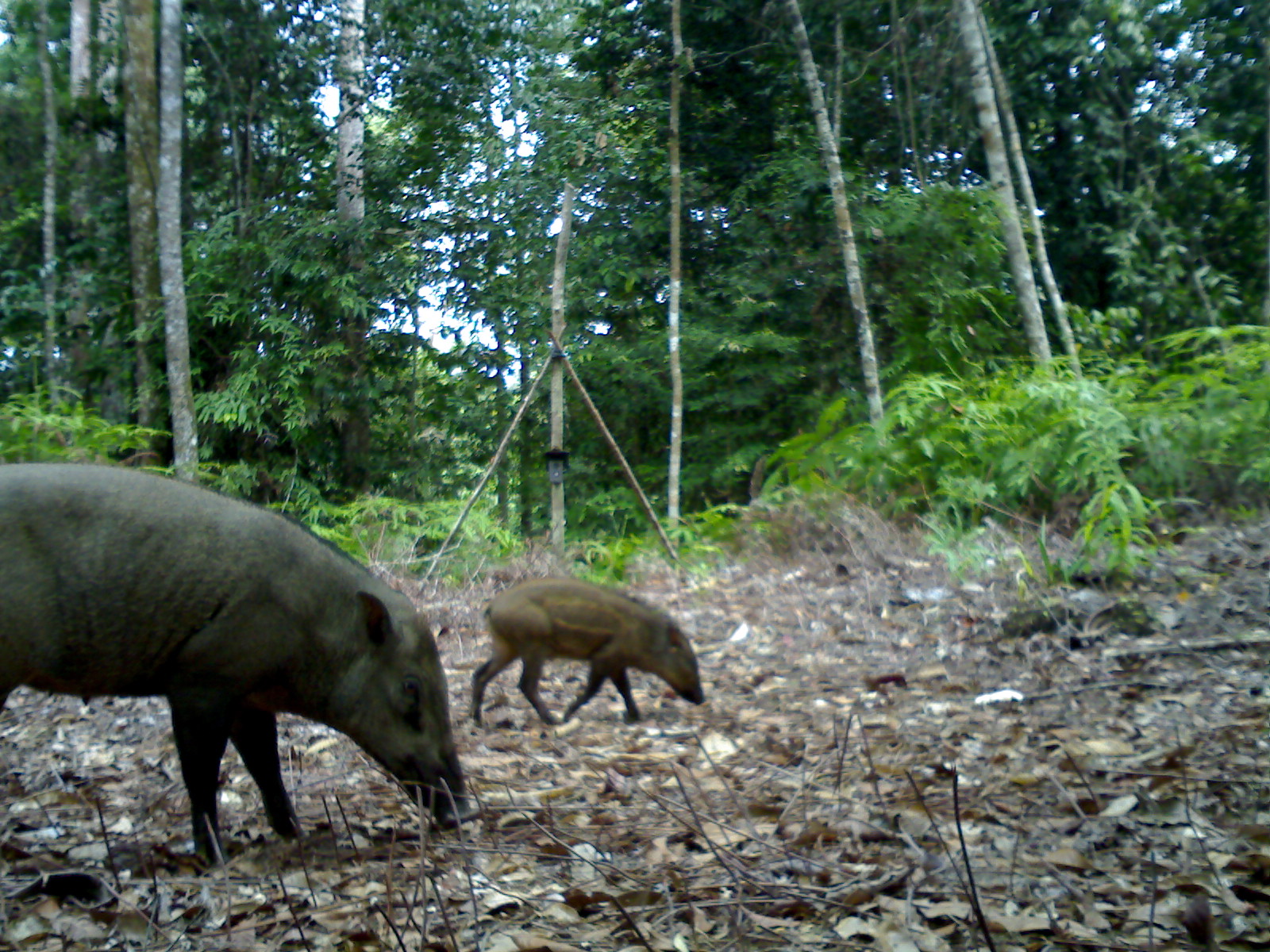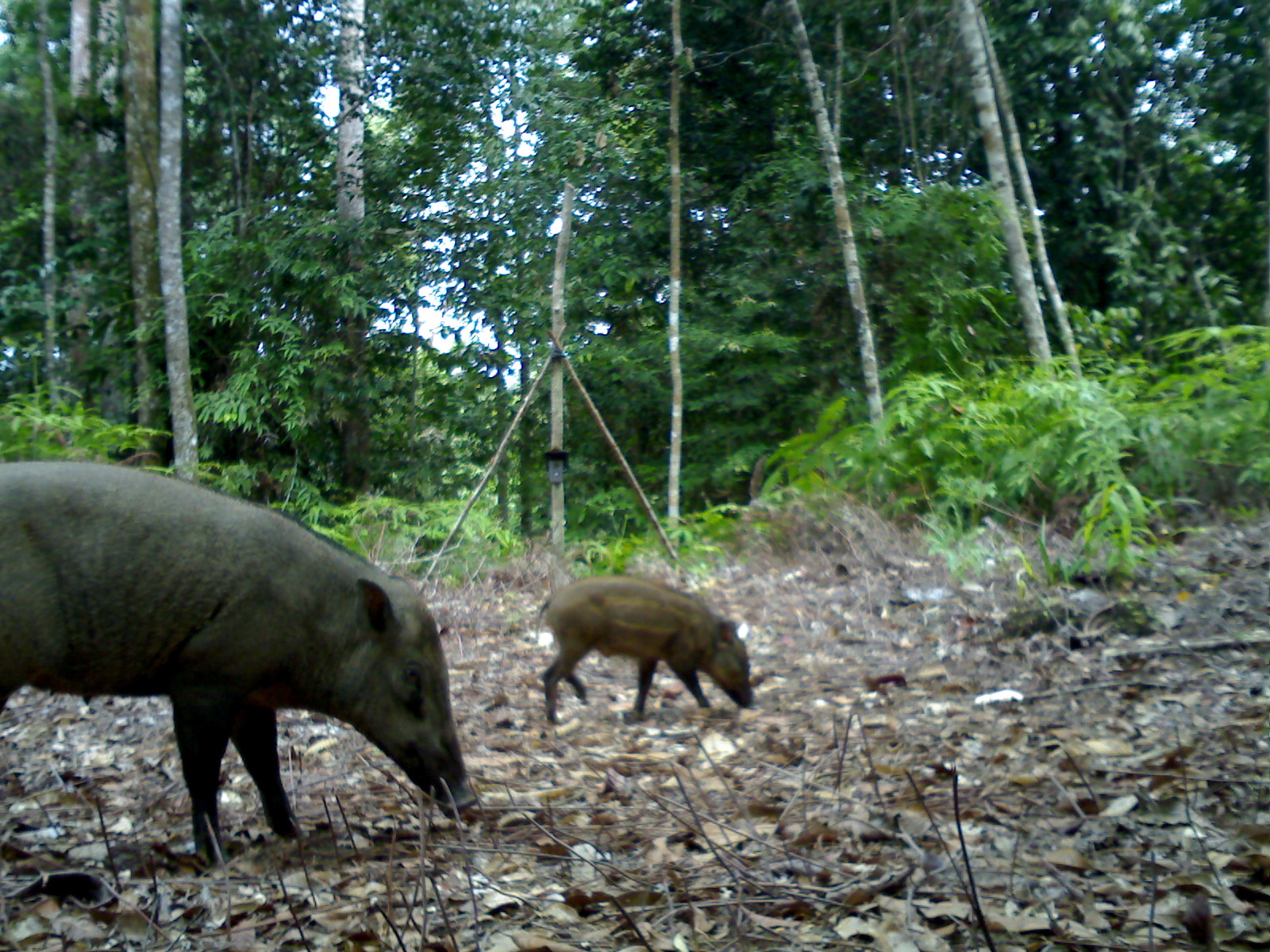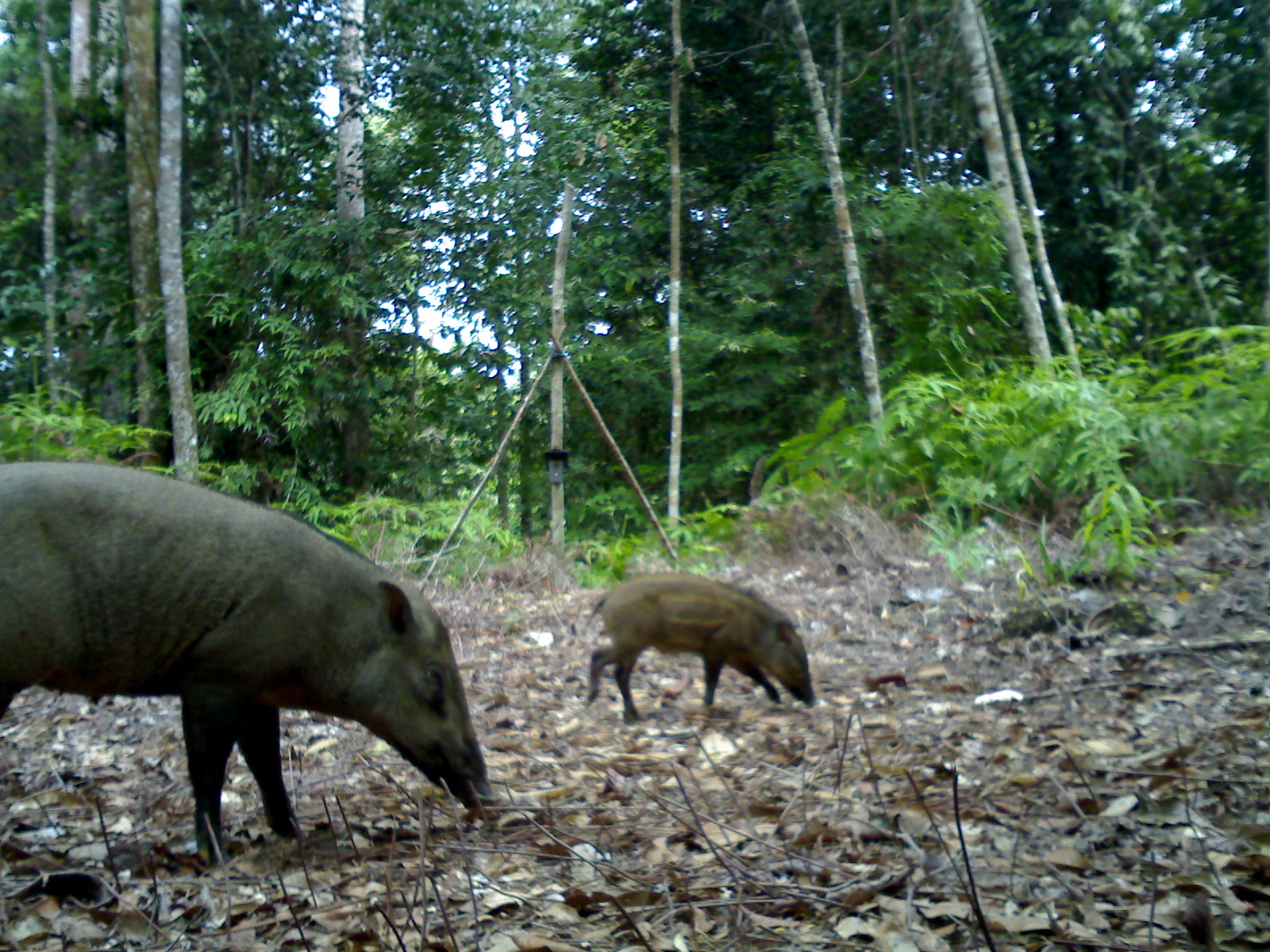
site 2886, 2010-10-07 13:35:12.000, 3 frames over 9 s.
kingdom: Animalia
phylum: Chordata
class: Mammalia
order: Artiodactyla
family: Suidae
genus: Sus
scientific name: Sus scrofa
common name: wild boar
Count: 2.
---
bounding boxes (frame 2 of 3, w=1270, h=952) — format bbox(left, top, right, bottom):
sus scrofa: bbox(0, 455, 480, 863); bbox(536, 572, 754, 725)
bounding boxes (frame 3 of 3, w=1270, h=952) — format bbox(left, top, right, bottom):
sus scrofa: bbox(0, 460, 490, 874); bbox(583, 573, 814, 725)